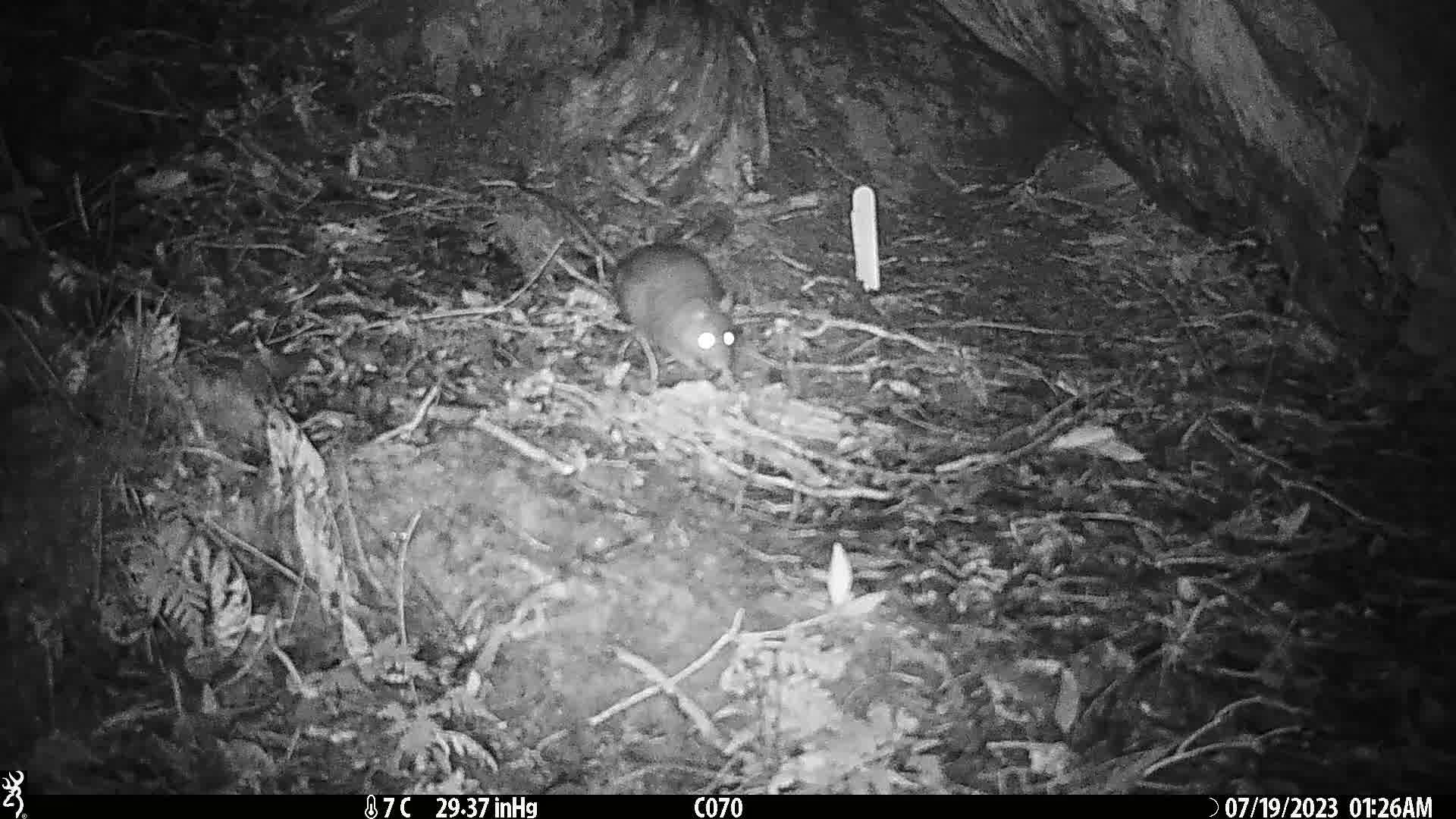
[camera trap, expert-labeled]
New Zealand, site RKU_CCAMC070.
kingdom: Animalia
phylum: Chordata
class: Mammalia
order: Rodentia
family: Muridae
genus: Rattus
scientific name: Rattus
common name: rat